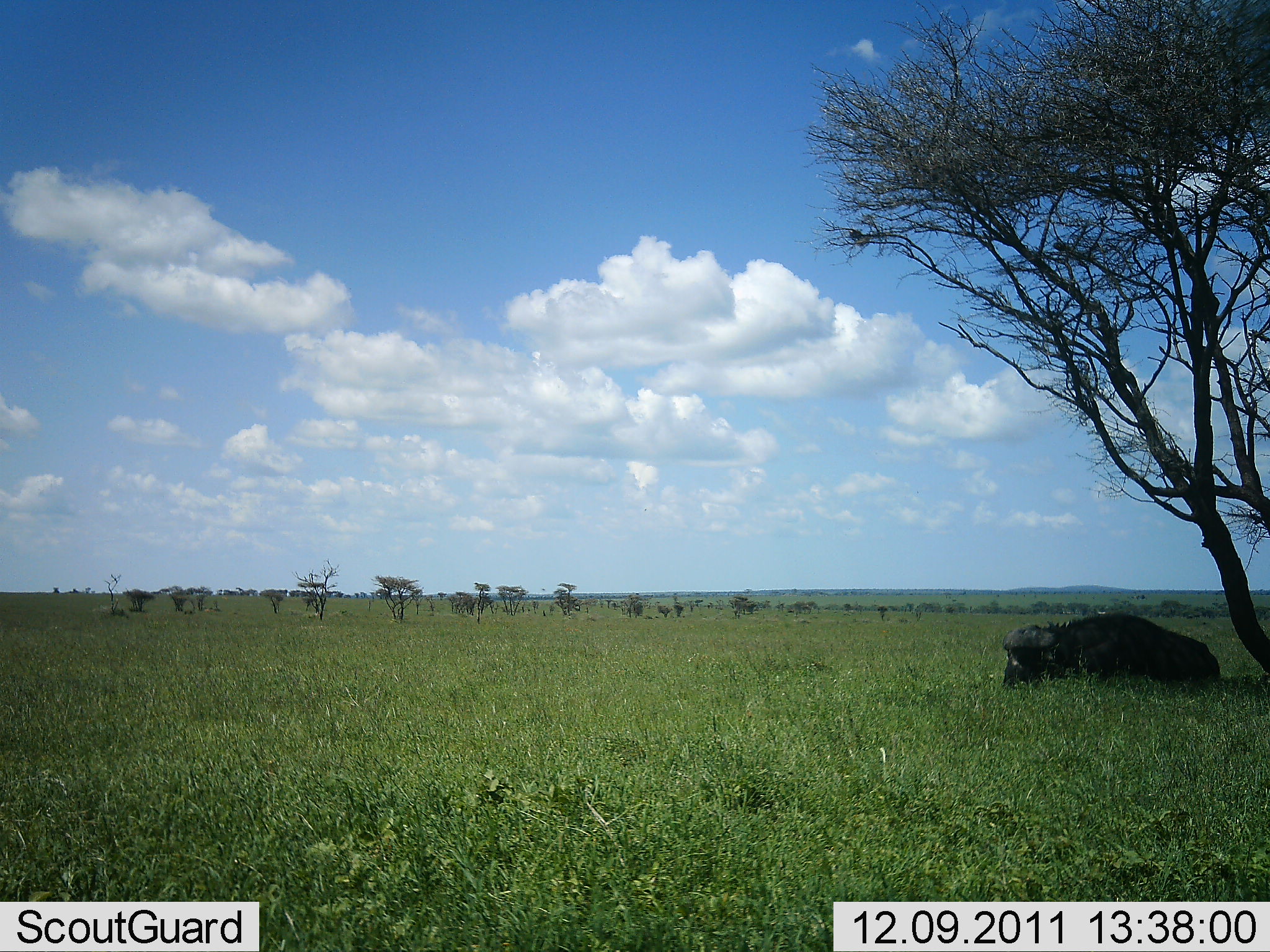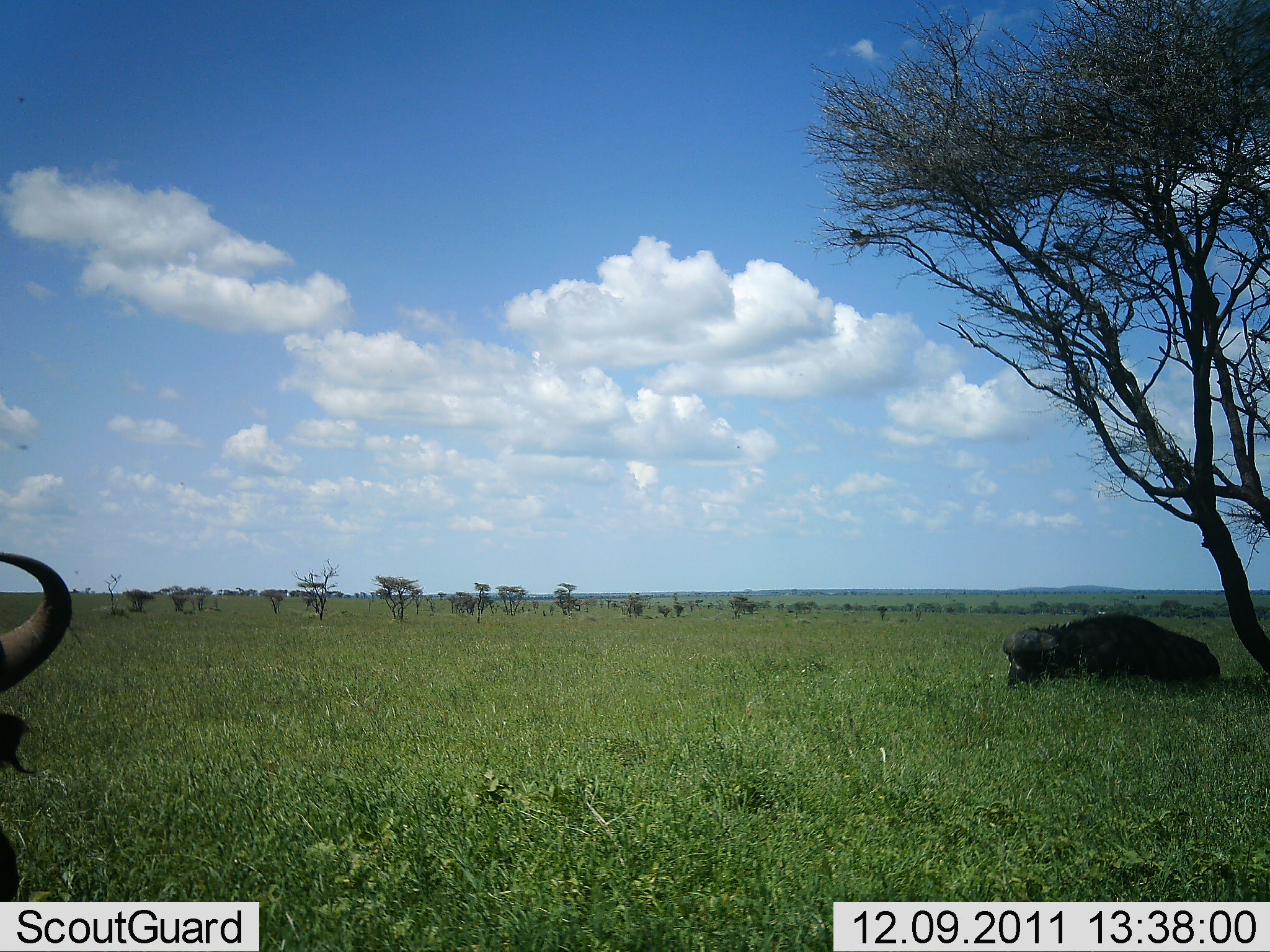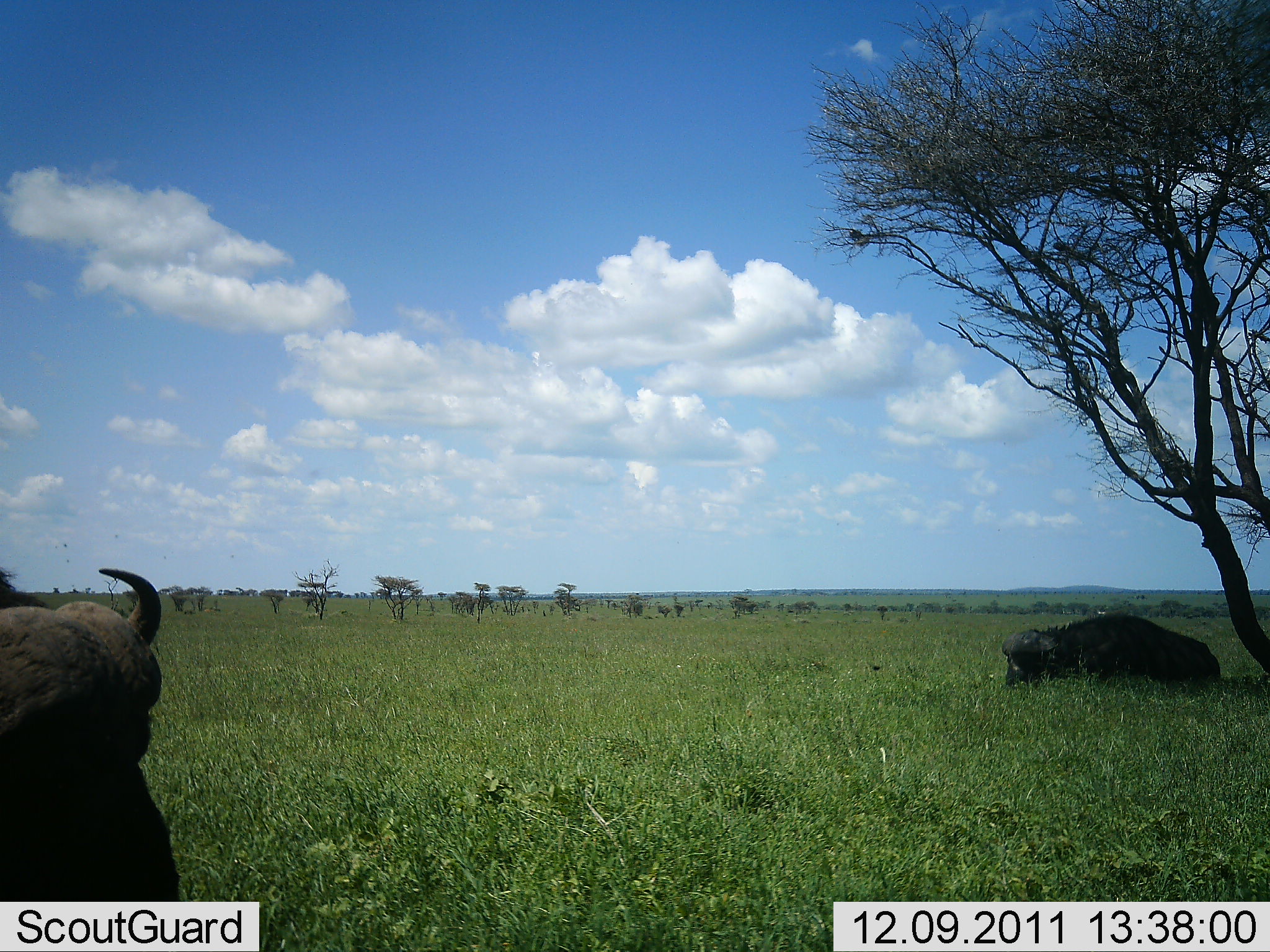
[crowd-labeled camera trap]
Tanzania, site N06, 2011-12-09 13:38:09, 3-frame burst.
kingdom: Animalia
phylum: Chordata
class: Mammalia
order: Artiodactyla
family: Bovidae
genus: Syncerus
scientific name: Syncerus caffer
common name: cape buffalo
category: buffalo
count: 2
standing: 36%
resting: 91%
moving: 45%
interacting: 9%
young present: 0%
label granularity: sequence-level